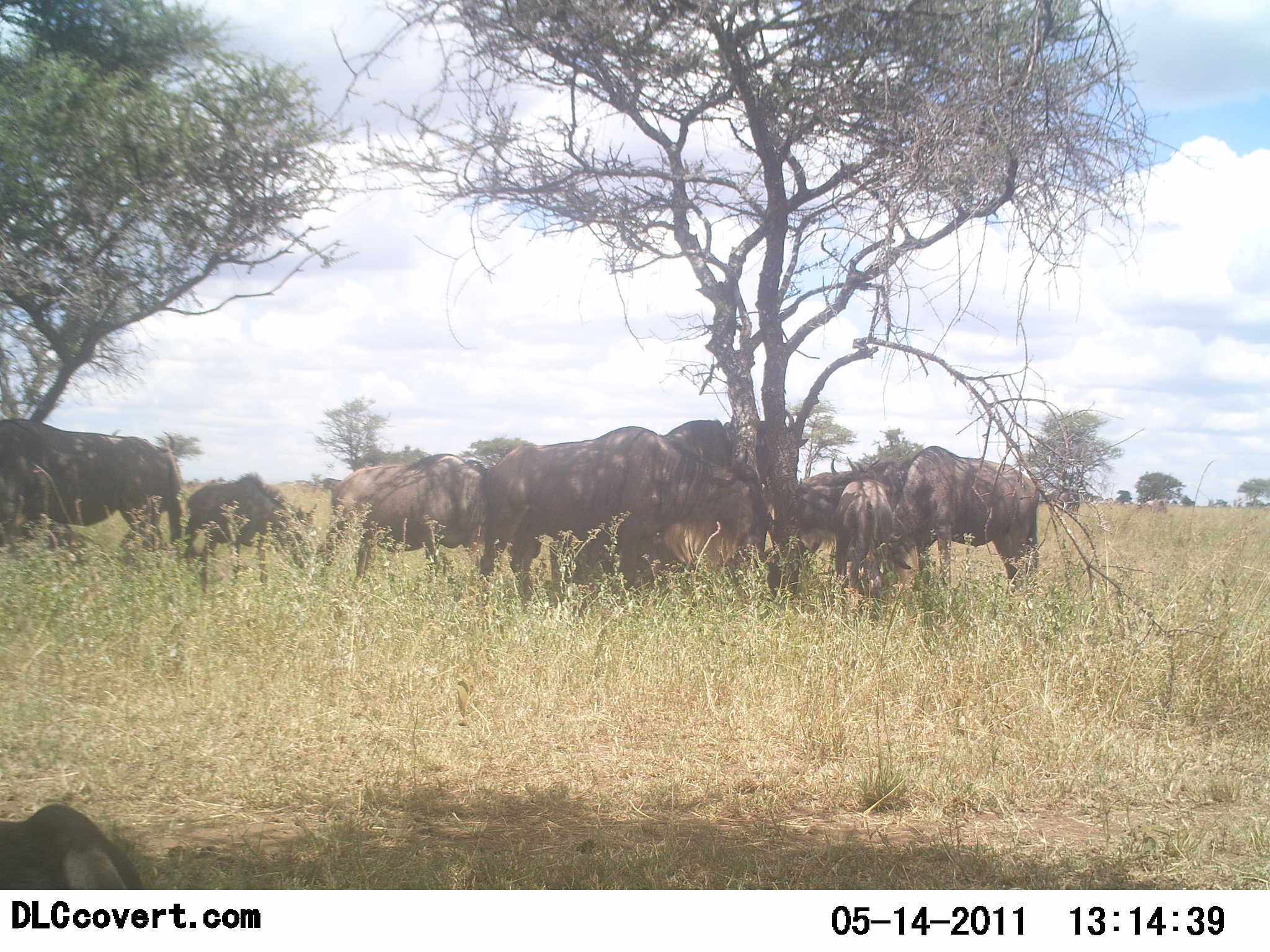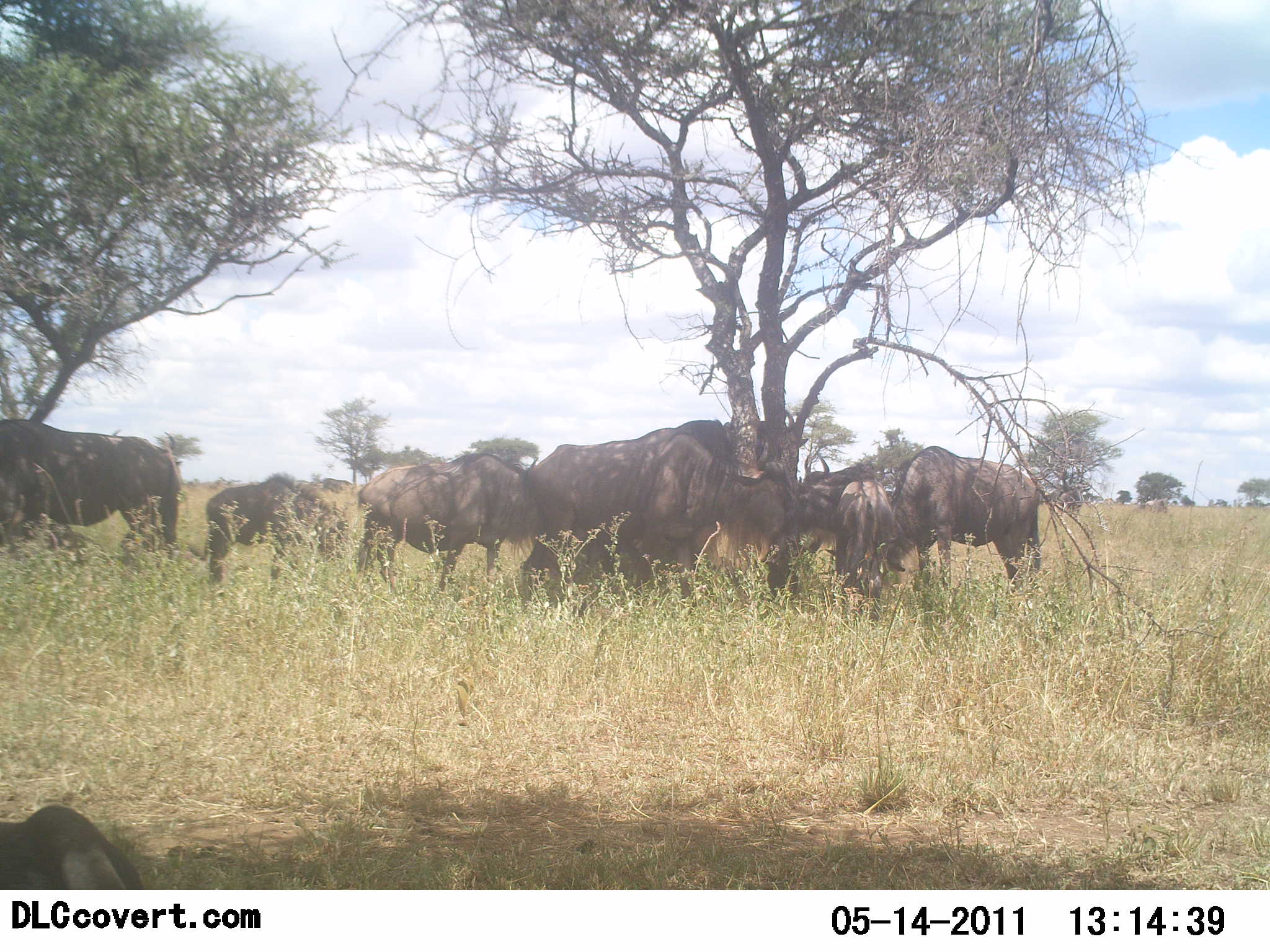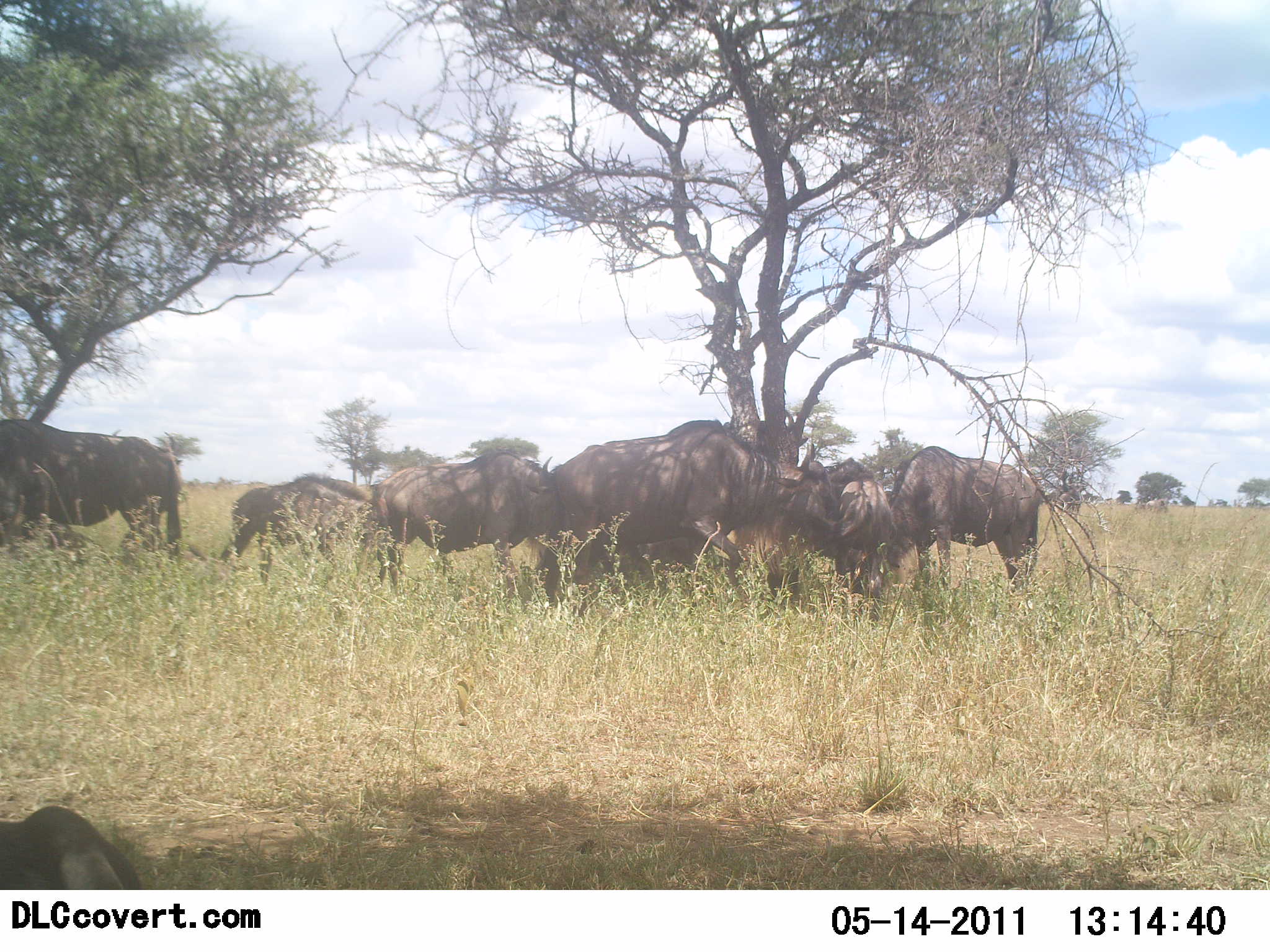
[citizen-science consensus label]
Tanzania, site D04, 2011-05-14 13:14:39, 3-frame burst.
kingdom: Animalia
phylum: Chordata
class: Mammalia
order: Artiodactyla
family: Bovidae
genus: Connochaetes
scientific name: Connochaetes taurinus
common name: blue wildebeest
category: wildebeest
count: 8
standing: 50%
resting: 33%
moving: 25%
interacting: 0%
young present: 17%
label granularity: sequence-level